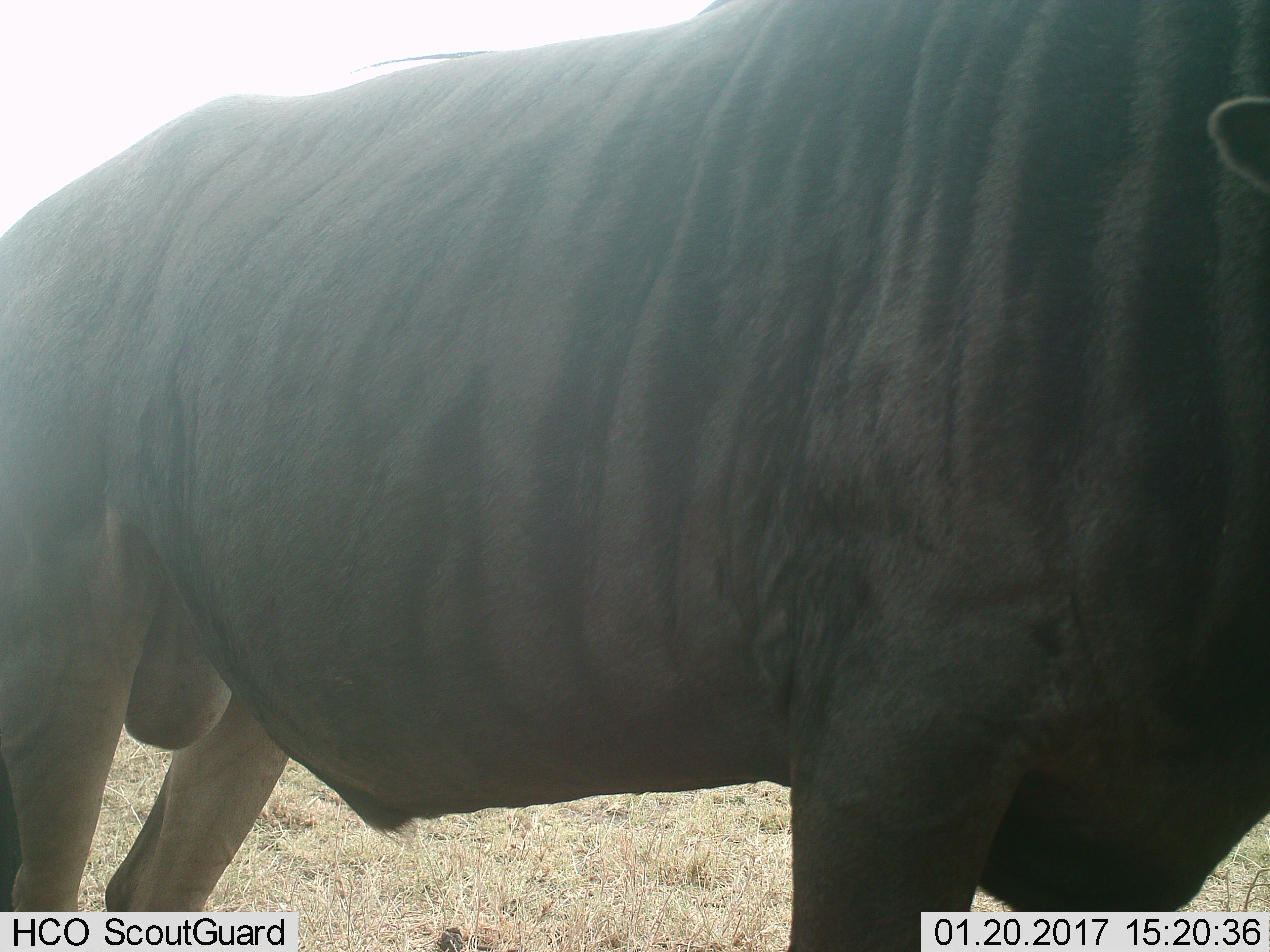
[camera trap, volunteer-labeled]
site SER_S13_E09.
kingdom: Animalia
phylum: Chordata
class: Mammalia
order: Artiodactyla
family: Bovidae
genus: Connochaetes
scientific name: Connochaetes taurinus taurinus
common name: blue wildebeest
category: wildebeestblue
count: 1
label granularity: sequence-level